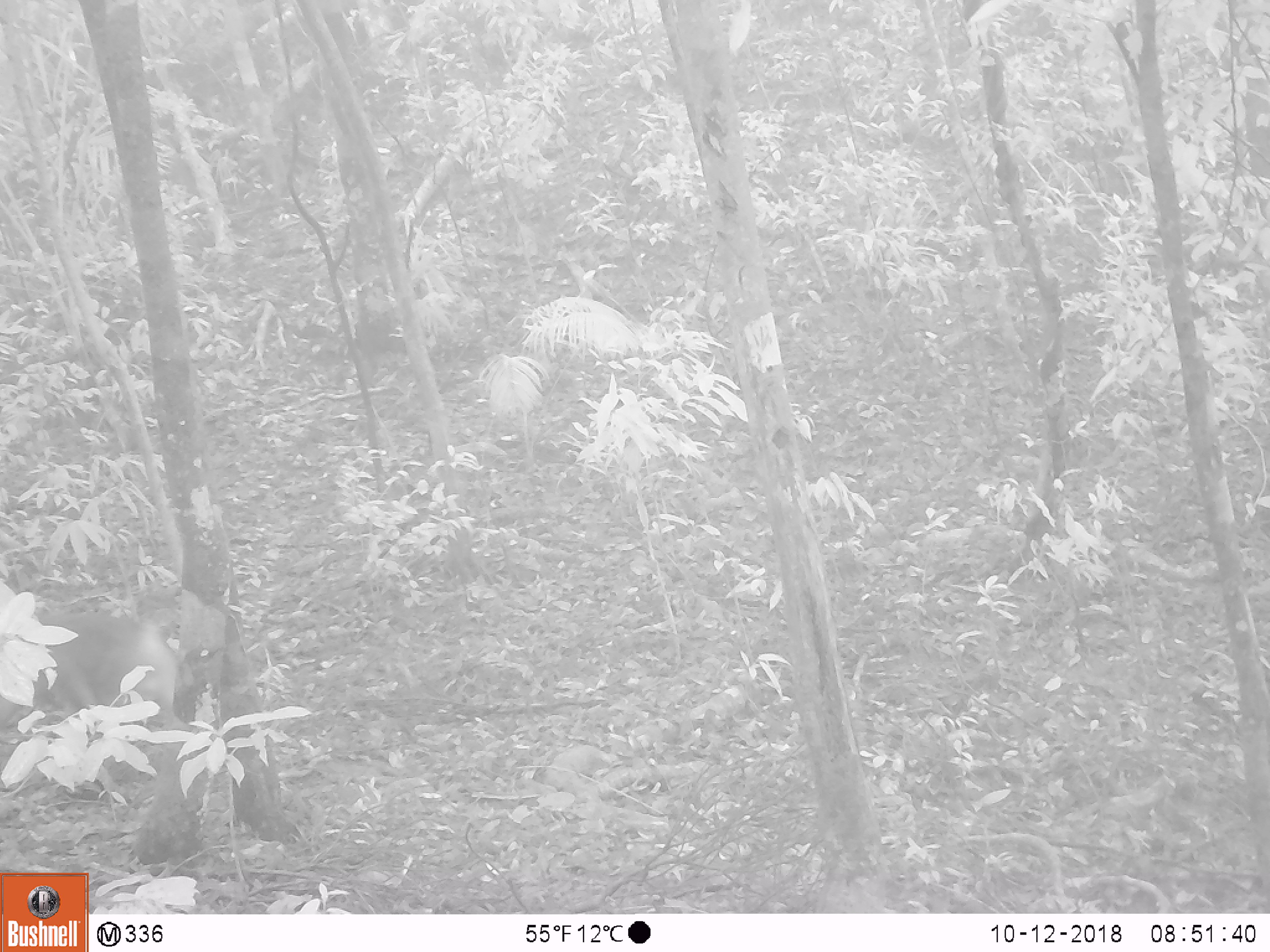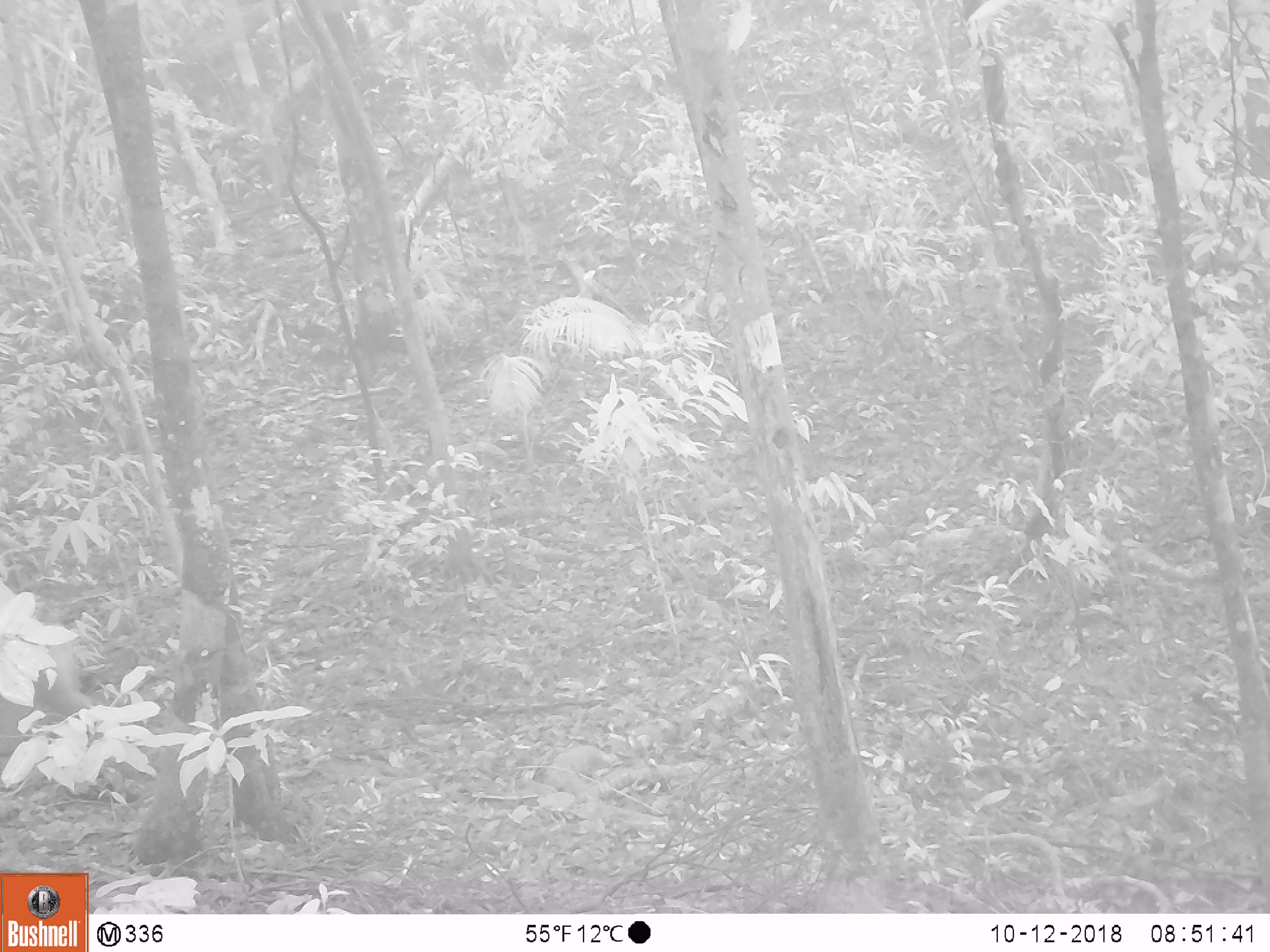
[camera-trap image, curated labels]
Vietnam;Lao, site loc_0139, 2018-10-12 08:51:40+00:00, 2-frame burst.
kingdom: Animalia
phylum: Chordata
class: Mammalia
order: Primates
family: Cercopithecidae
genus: Macaca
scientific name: Macaca nemestrina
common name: pig-tailed macaque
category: pig tailed macaque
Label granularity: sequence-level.